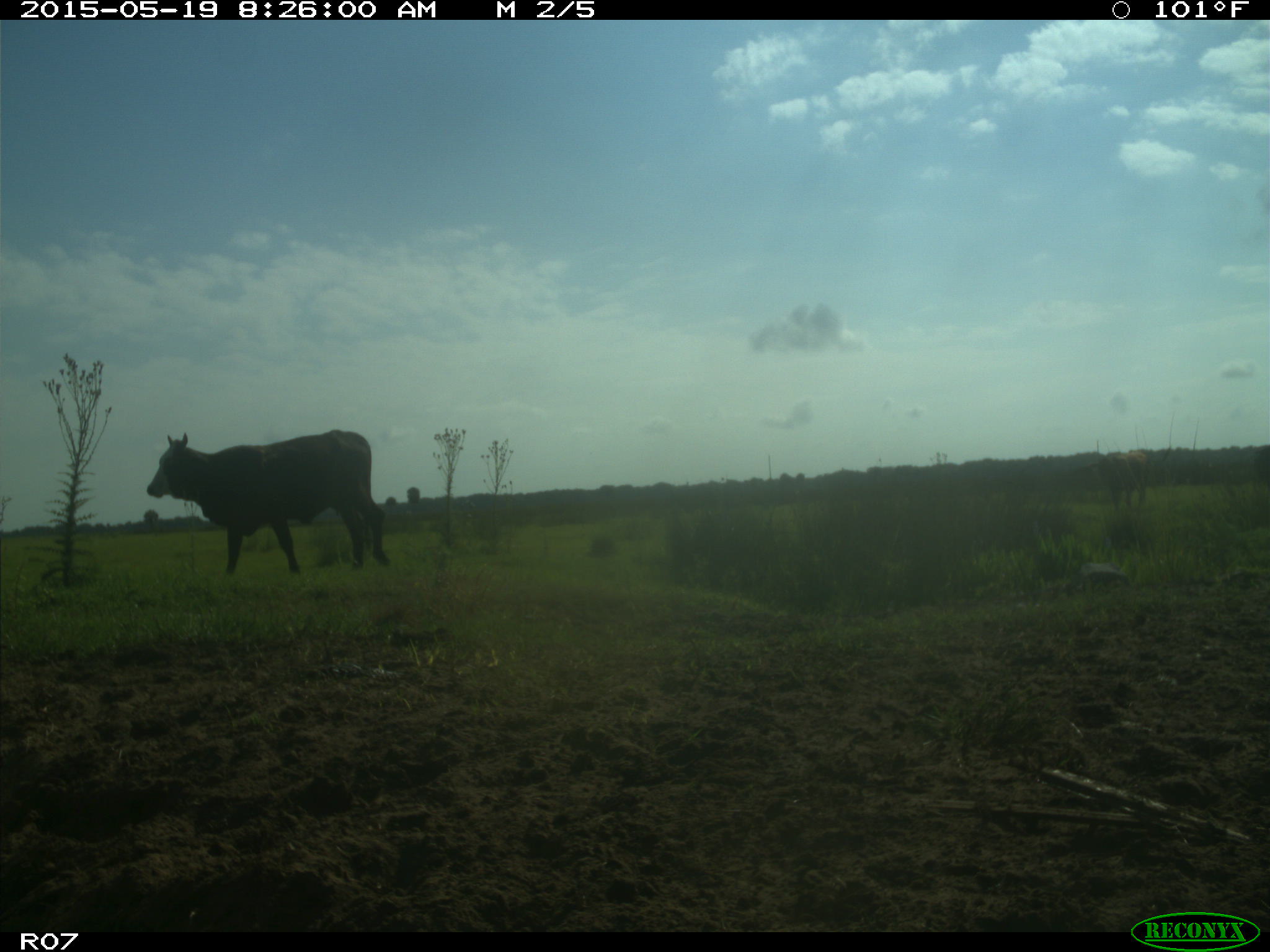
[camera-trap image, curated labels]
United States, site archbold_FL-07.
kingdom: Animalia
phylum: Chordata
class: Mammalia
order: Artiodactyla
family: Bovidae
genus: Bos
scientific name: Bos taurus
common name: domestic cow